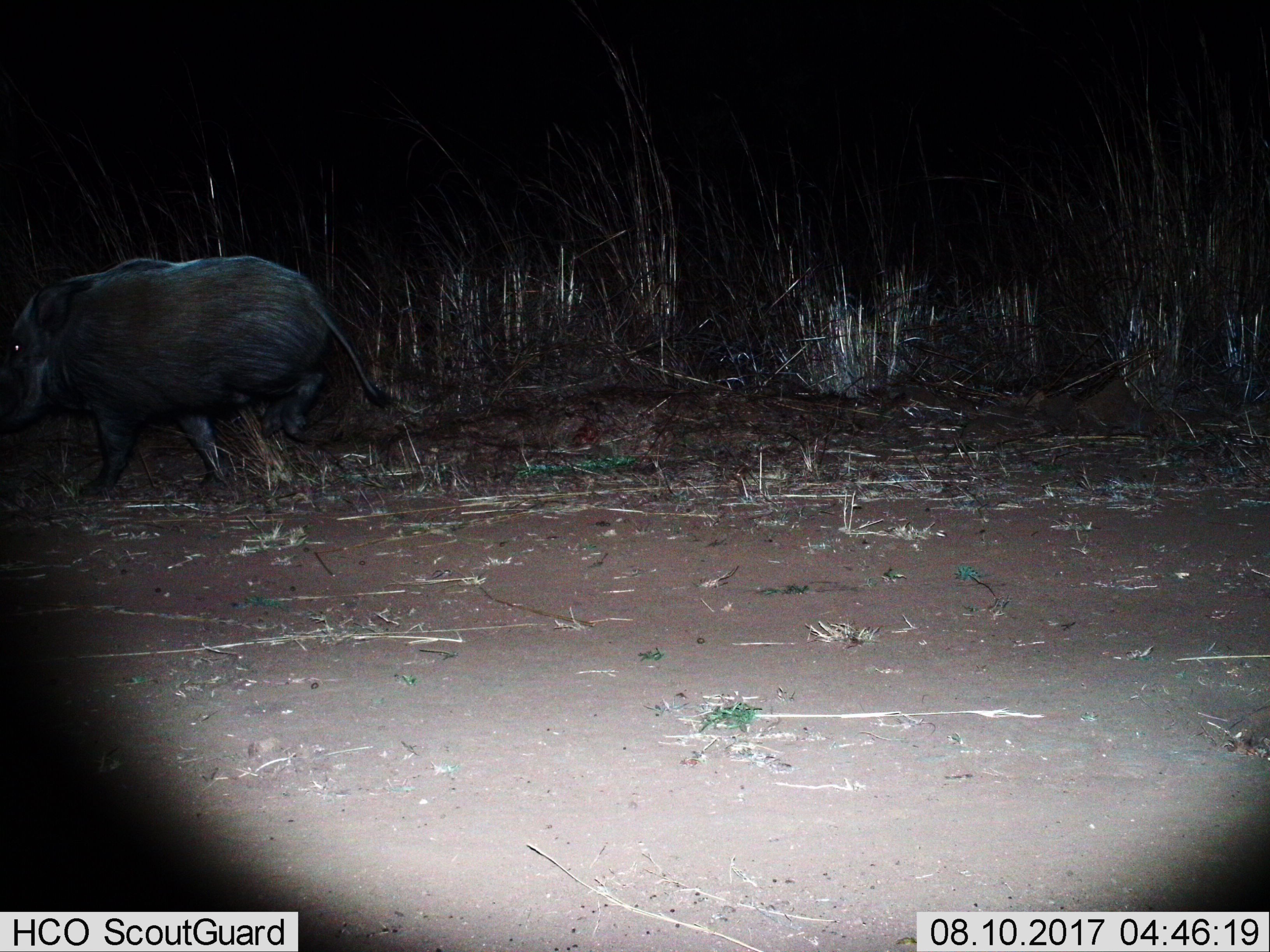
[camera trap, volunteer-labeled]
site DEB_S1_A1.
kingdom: Animalia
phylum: Chordata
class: Mammalia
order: Artiodactyla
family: Suidae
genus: Potamochoerus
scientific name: Potamochoerus larvatus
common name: bushpig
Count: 1.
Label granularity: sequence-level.